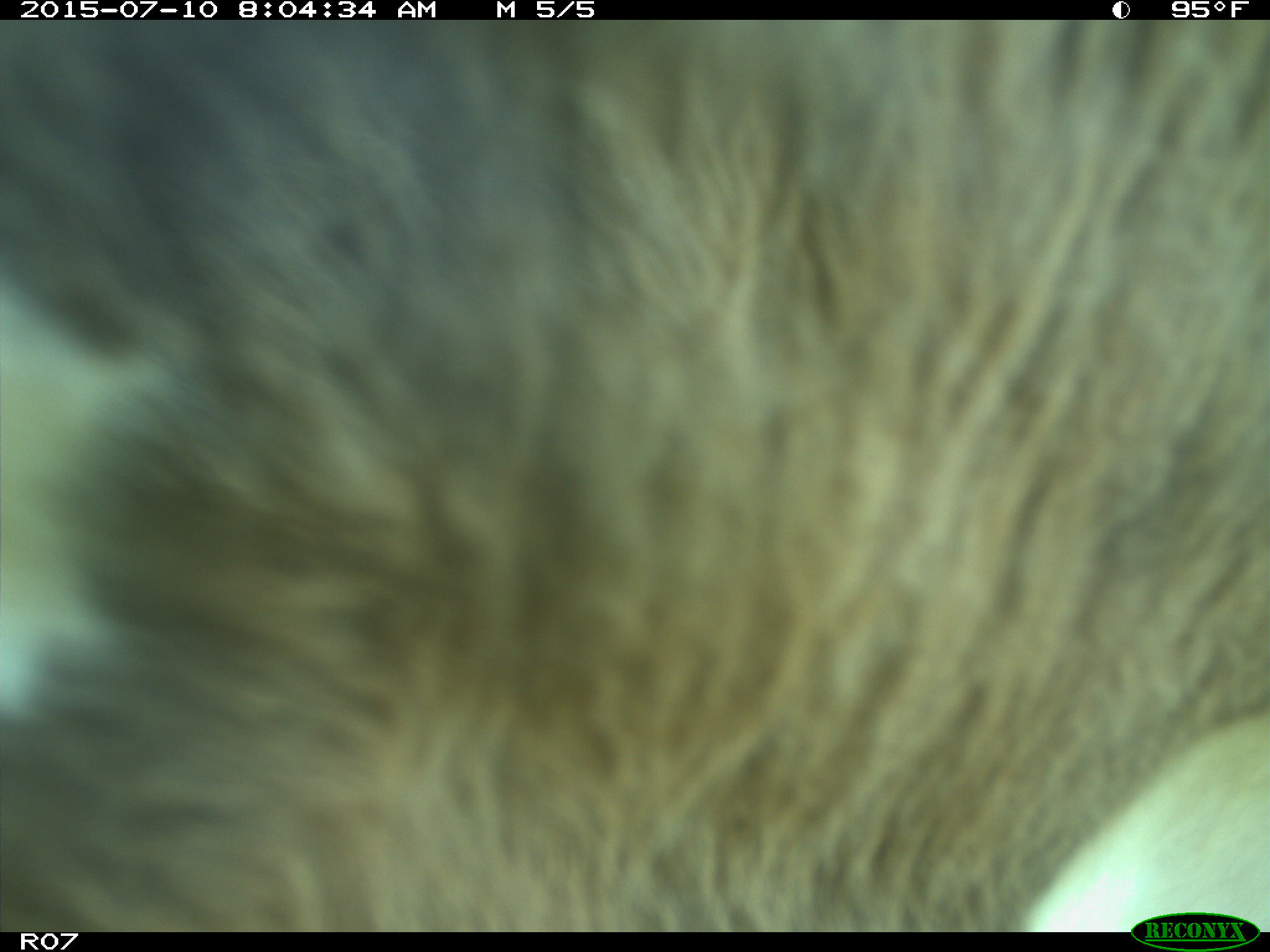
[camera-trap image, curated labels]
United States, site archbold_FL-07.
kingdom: Animalia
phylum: Chordata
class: Mammalia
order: Artiodactyla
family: Bovidae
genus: Bos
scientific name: Bos taurus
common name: domestic cow